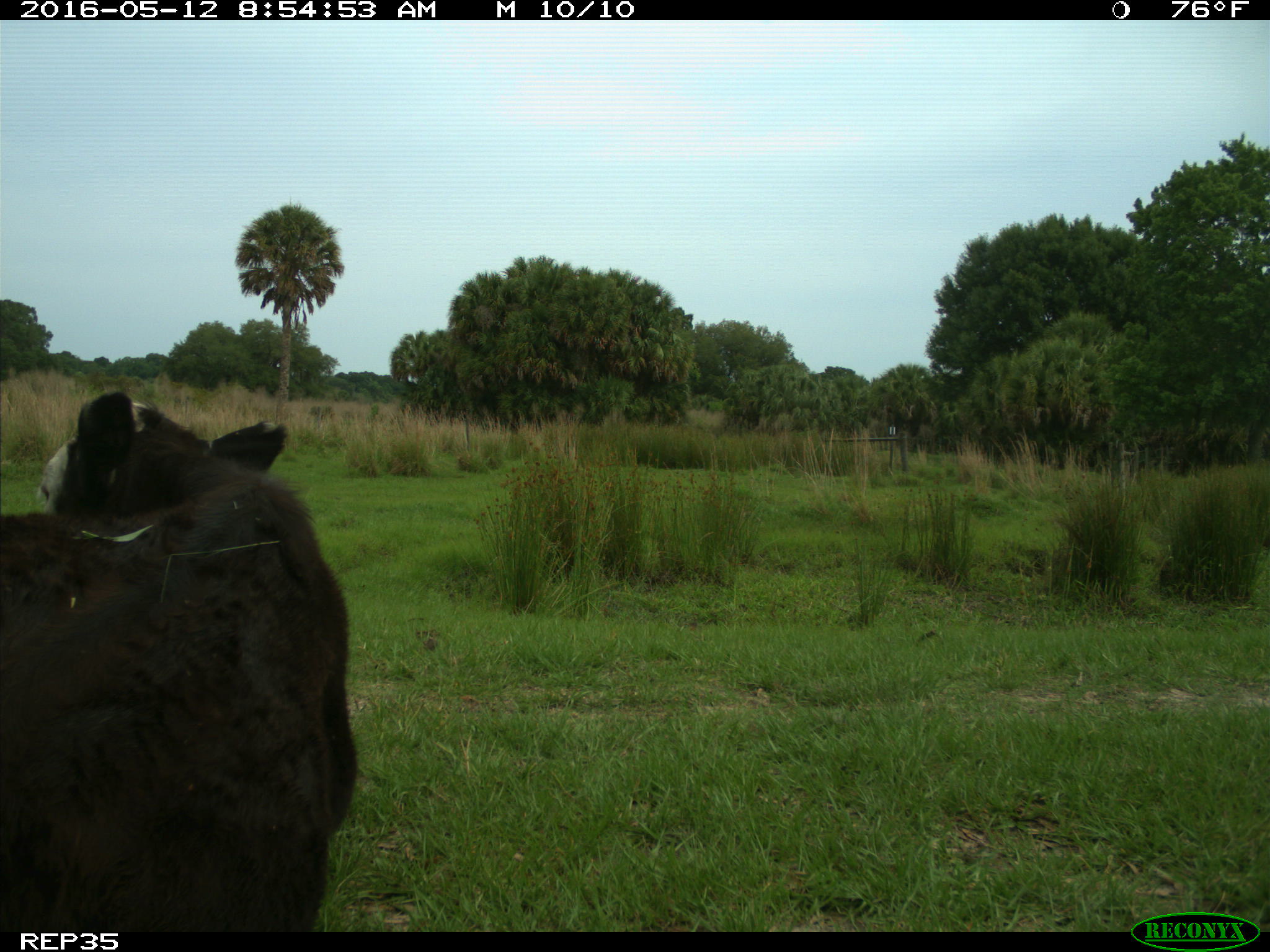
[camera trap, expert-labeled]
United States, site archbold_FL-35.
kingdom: Animalia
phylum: Chordata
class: Mammalia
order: Artiodactyla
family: Bovidae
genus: Bos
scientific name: Bos taurus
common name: domestic cow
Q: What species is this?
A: Bos taurus (domestic cow).